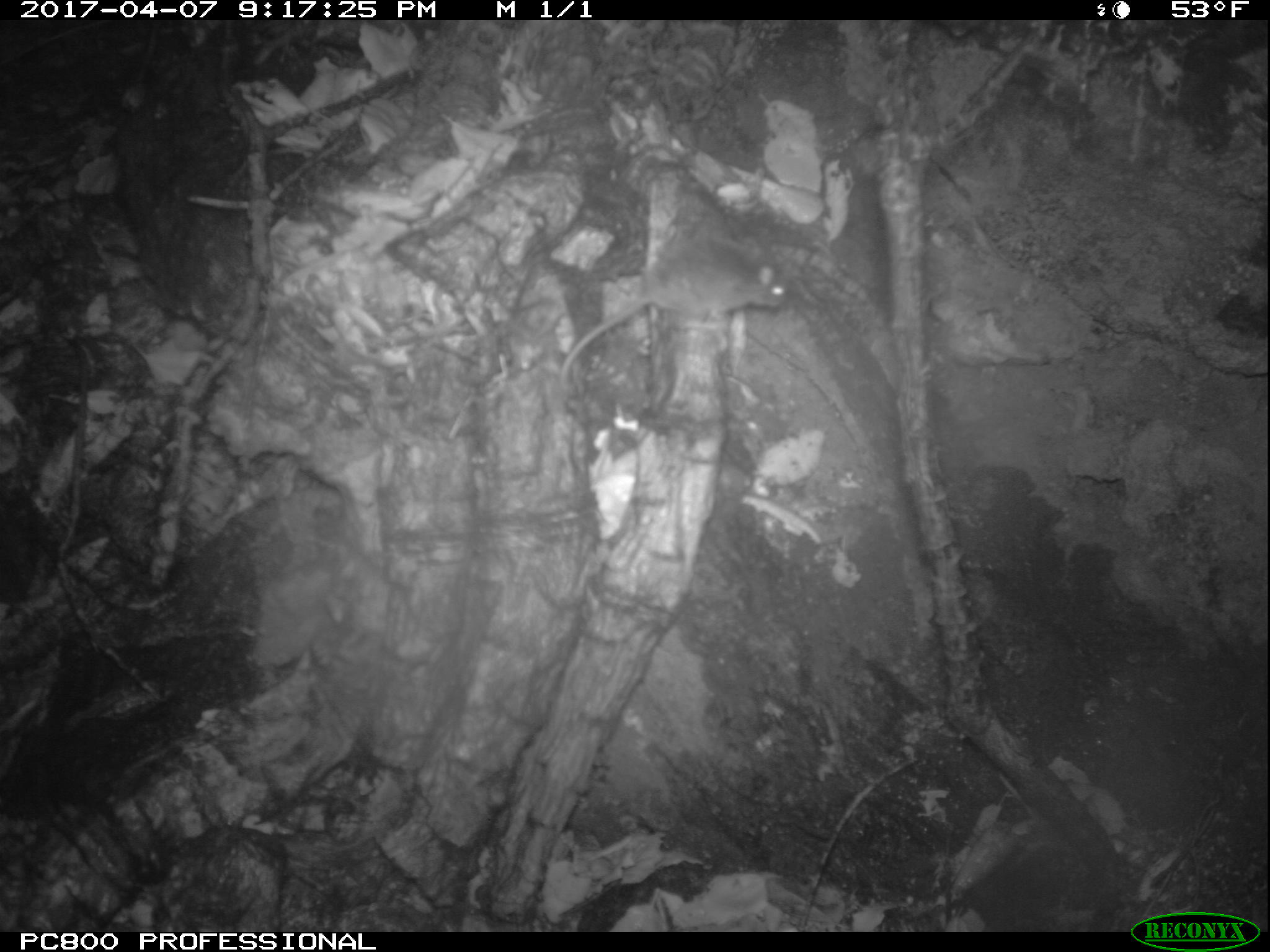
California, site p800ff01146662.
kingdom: Animalia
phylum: Chordata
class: Mammalia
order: Rodentia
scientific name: Rodentia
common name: rodent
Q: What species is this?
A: Rodent (Rodentia).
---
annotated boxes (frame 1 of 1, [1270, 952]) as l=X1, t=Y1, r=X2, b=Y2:
rodent: l=554, t=226, r=790, b=398